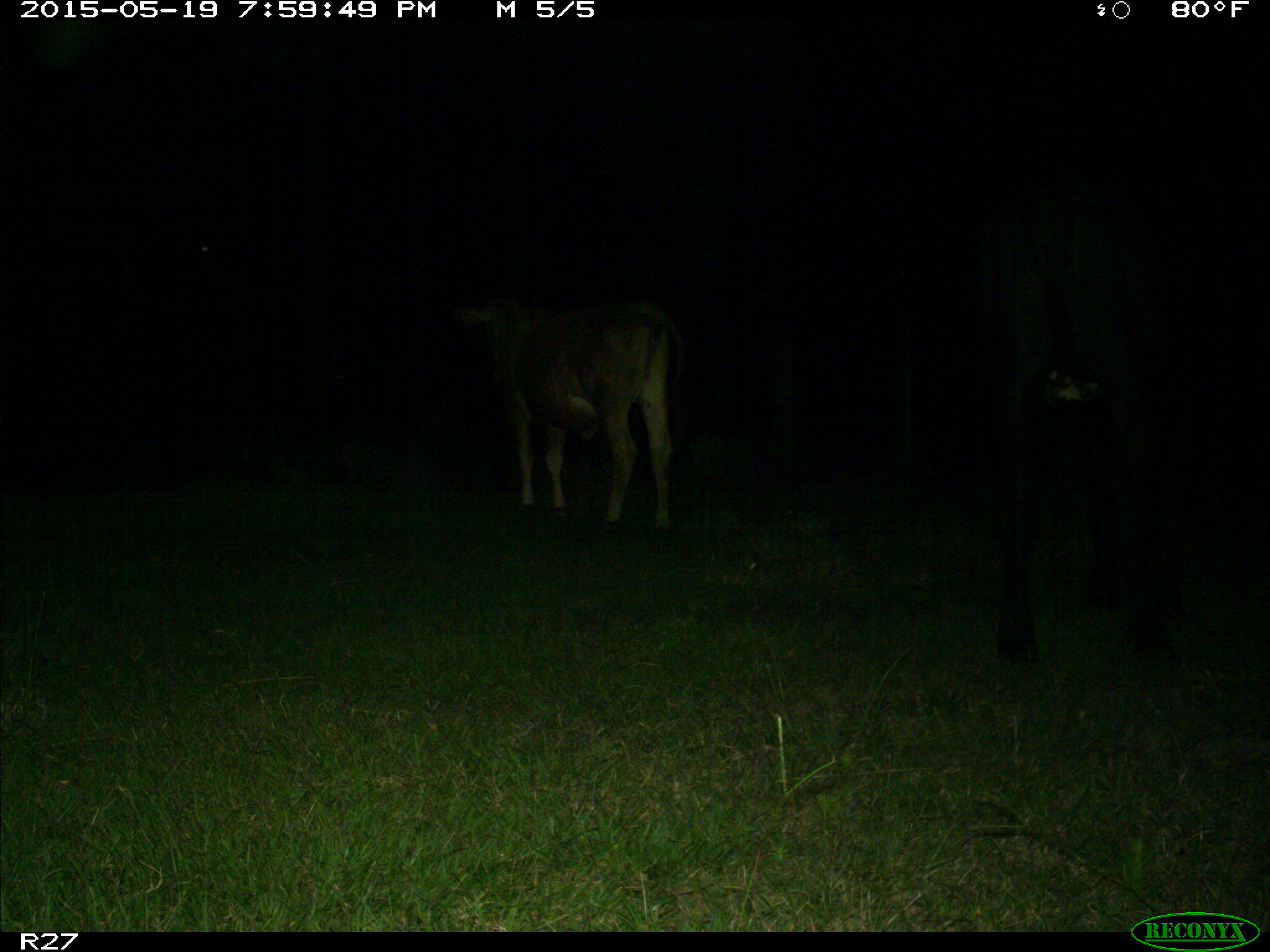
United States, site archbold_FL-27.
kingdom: Animalia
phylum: Chordata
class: Mammalia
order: Artiodactyla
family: Bovidae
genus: Bos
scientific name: Bos taurus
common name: domestic cow